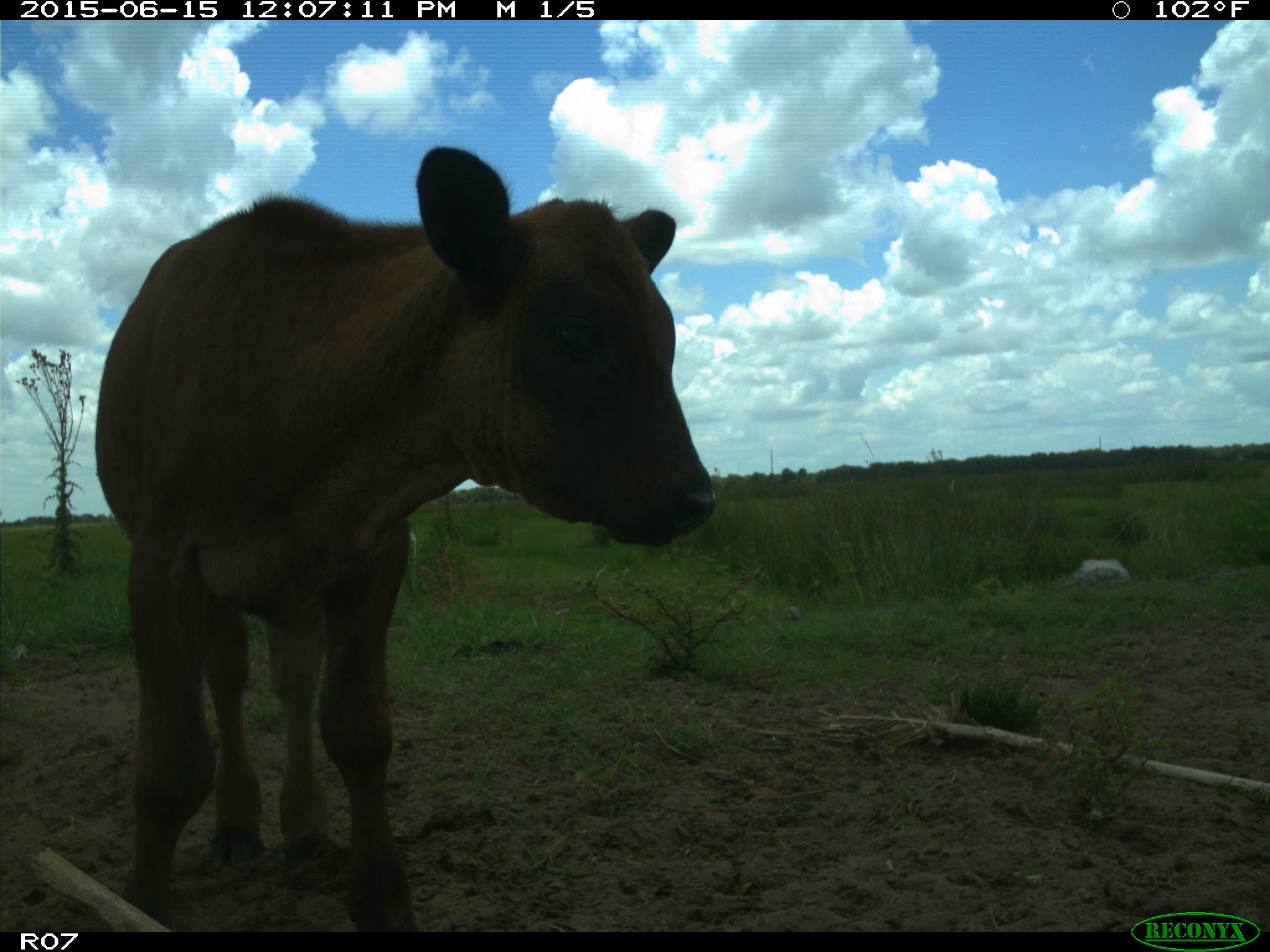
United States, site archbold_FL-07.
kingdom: Animalia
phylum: Chordata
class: Mammalia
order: Artiodactyla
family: Bovidae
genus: Bos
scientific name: Bos taurus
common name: domestic cow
Bos taurus (domestic cow).